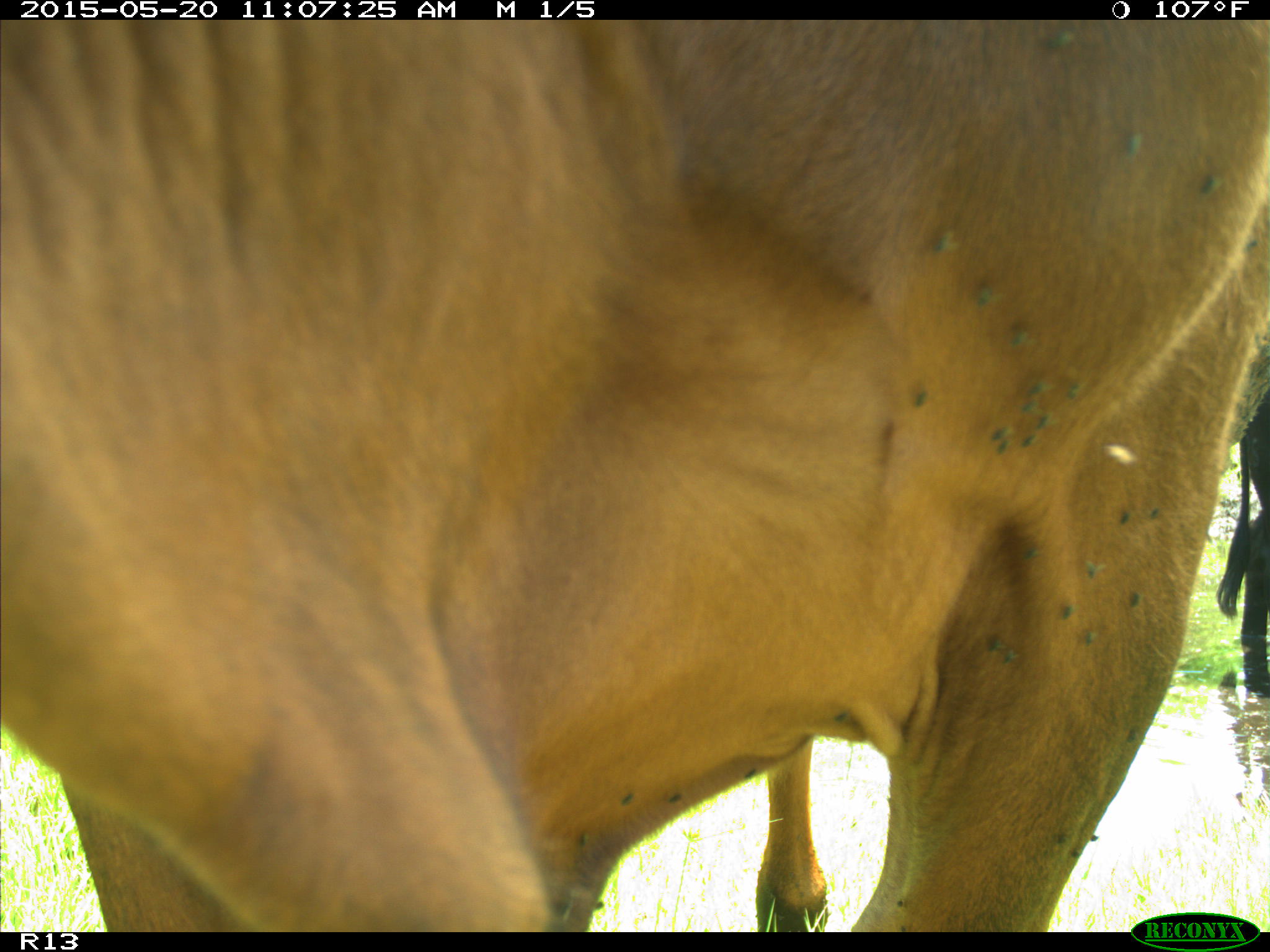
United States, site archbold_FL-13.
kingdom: Animalia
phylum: Chordata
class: Mammalia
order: Artiodactyla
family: Bovidae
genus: Bos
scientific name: Bos taurus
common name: domestic cow